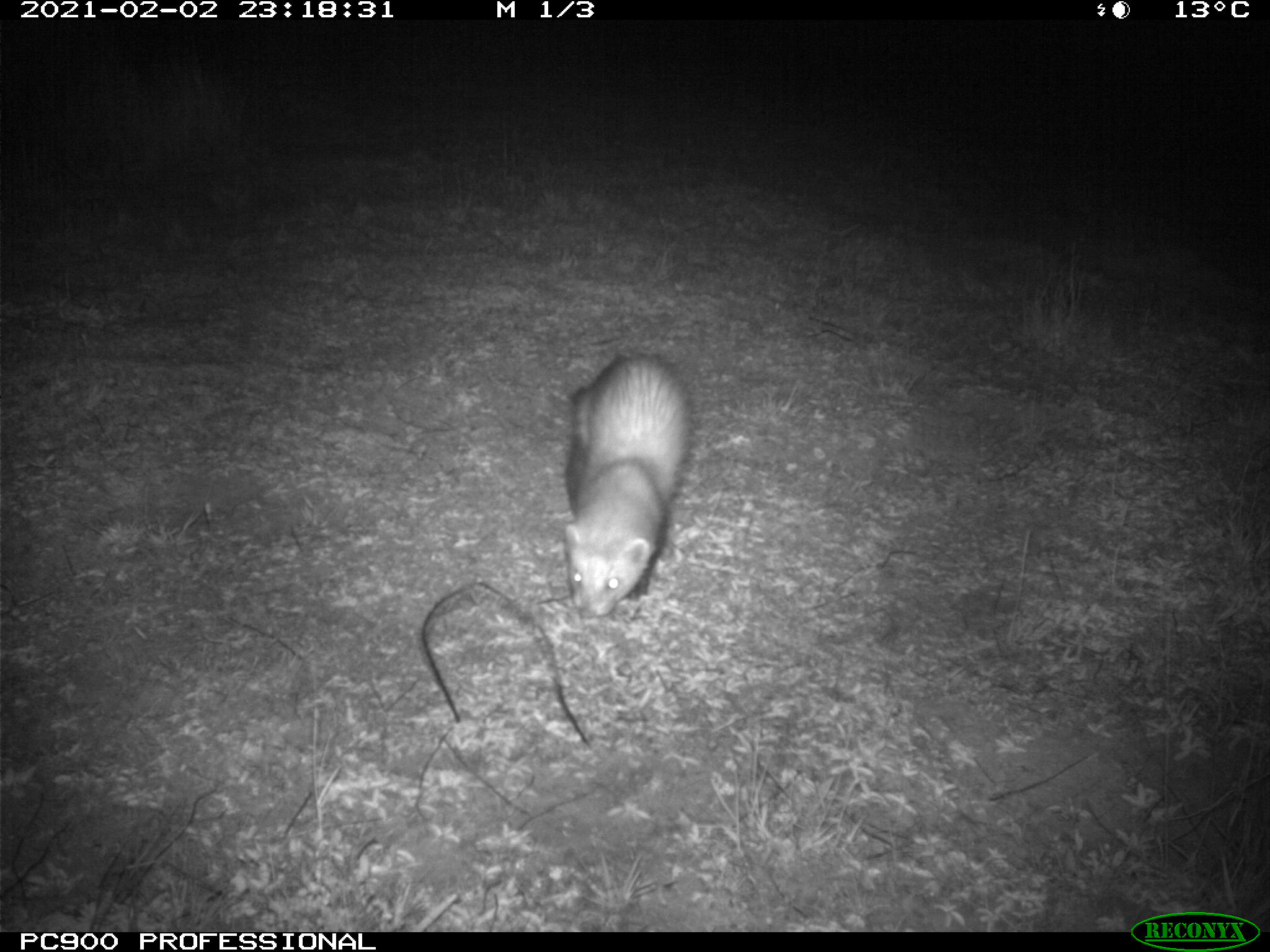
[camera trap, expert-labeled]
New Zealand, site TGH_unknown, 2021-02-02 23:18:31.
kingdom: Animalia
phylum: Chordata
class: Mammalia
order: Carnivora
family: Mustelidae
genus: Mustela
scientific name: Mustela furo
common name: ferret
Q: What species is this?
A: Ferret (Mustela furo).